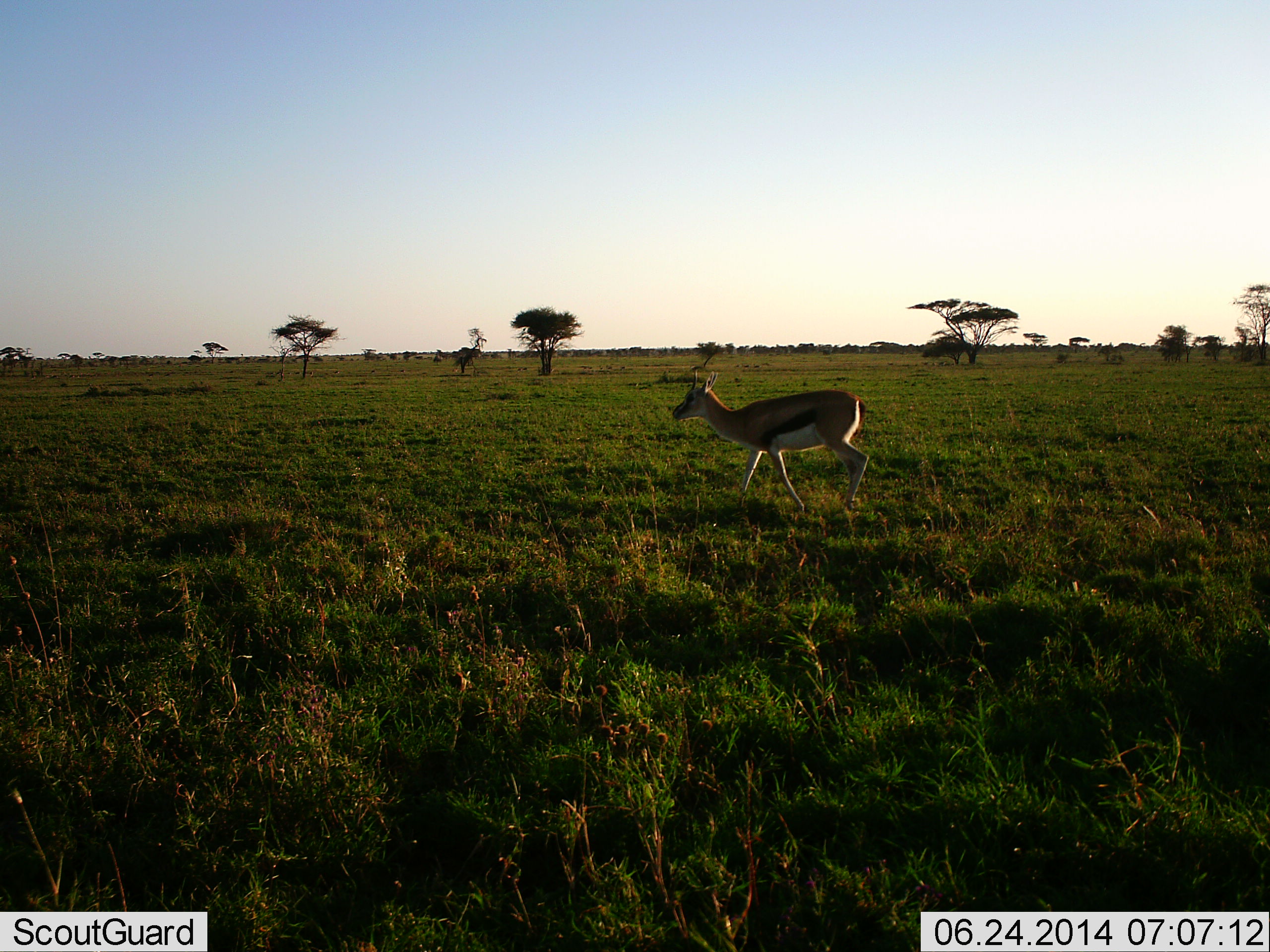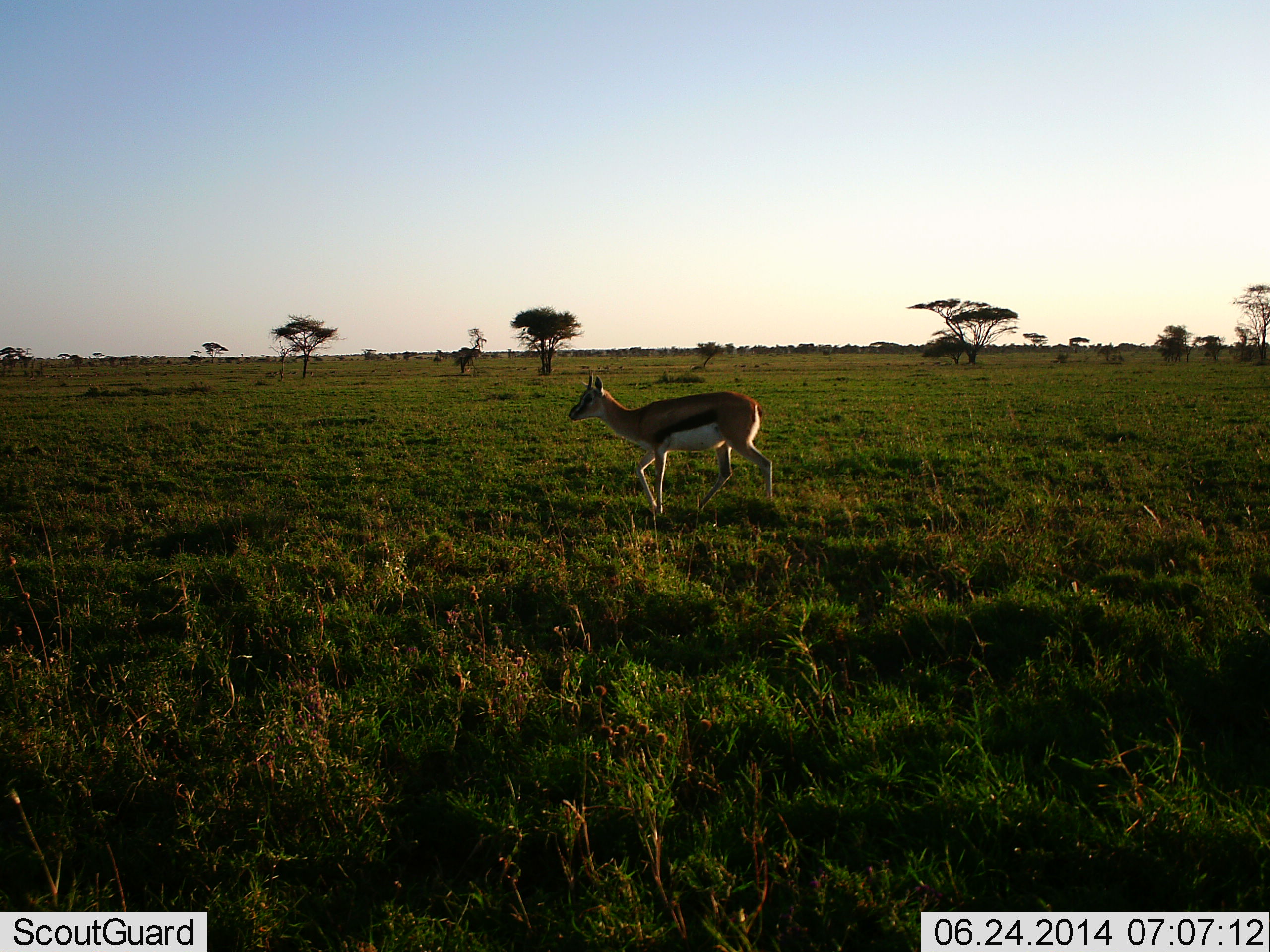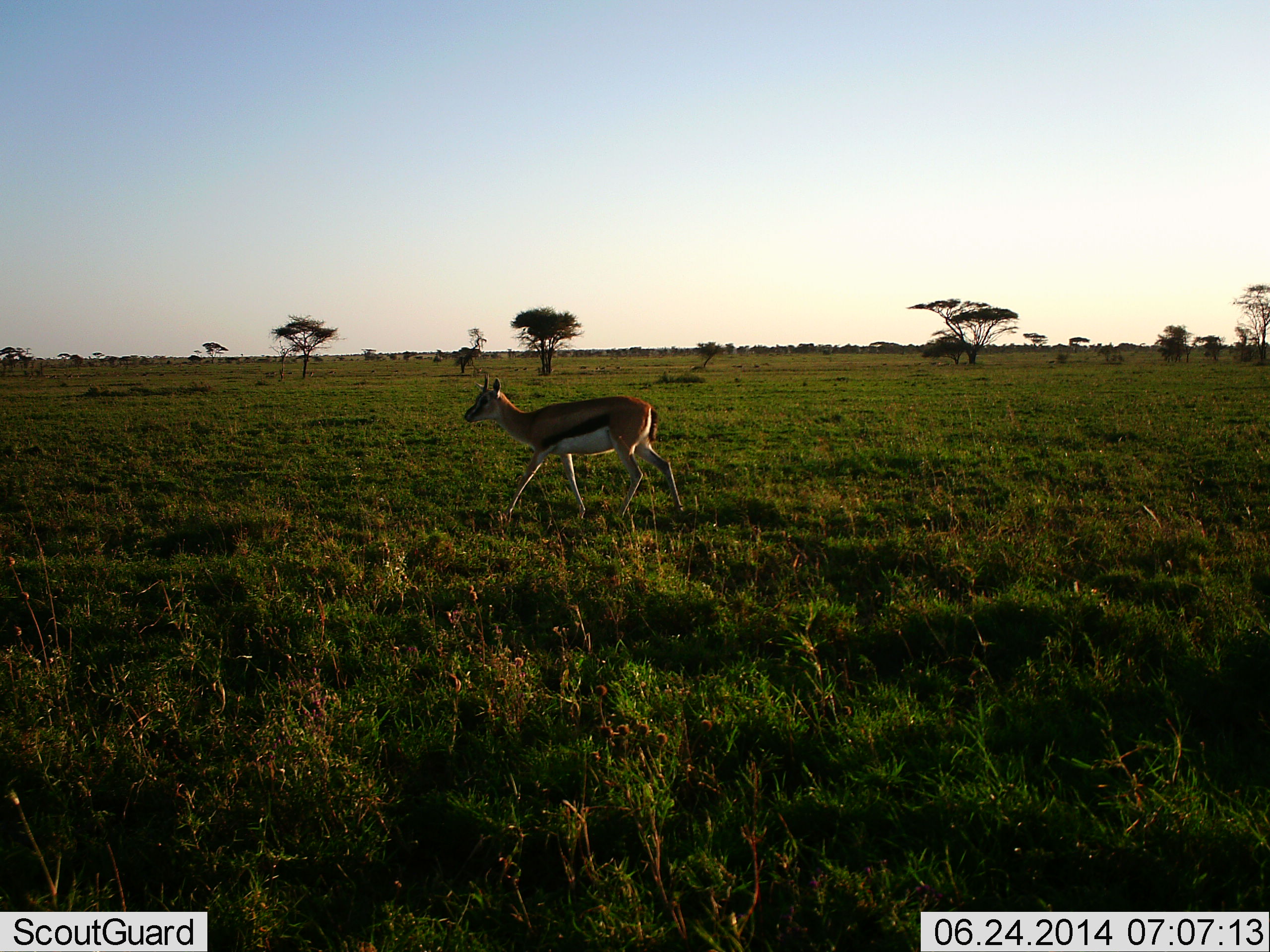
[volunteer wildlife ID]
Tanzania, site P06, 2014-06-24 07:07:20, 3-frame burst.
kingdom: Animalia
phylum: Chordata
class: Mammalia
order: Artiodactyla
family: Bovidae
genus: Eudorcas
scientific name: Eudorcas thomsonii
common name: thomson's gazelle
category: gazellethomsons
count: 1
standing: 0%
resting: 0%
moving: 100%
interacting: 0%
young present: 0%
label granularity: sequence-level